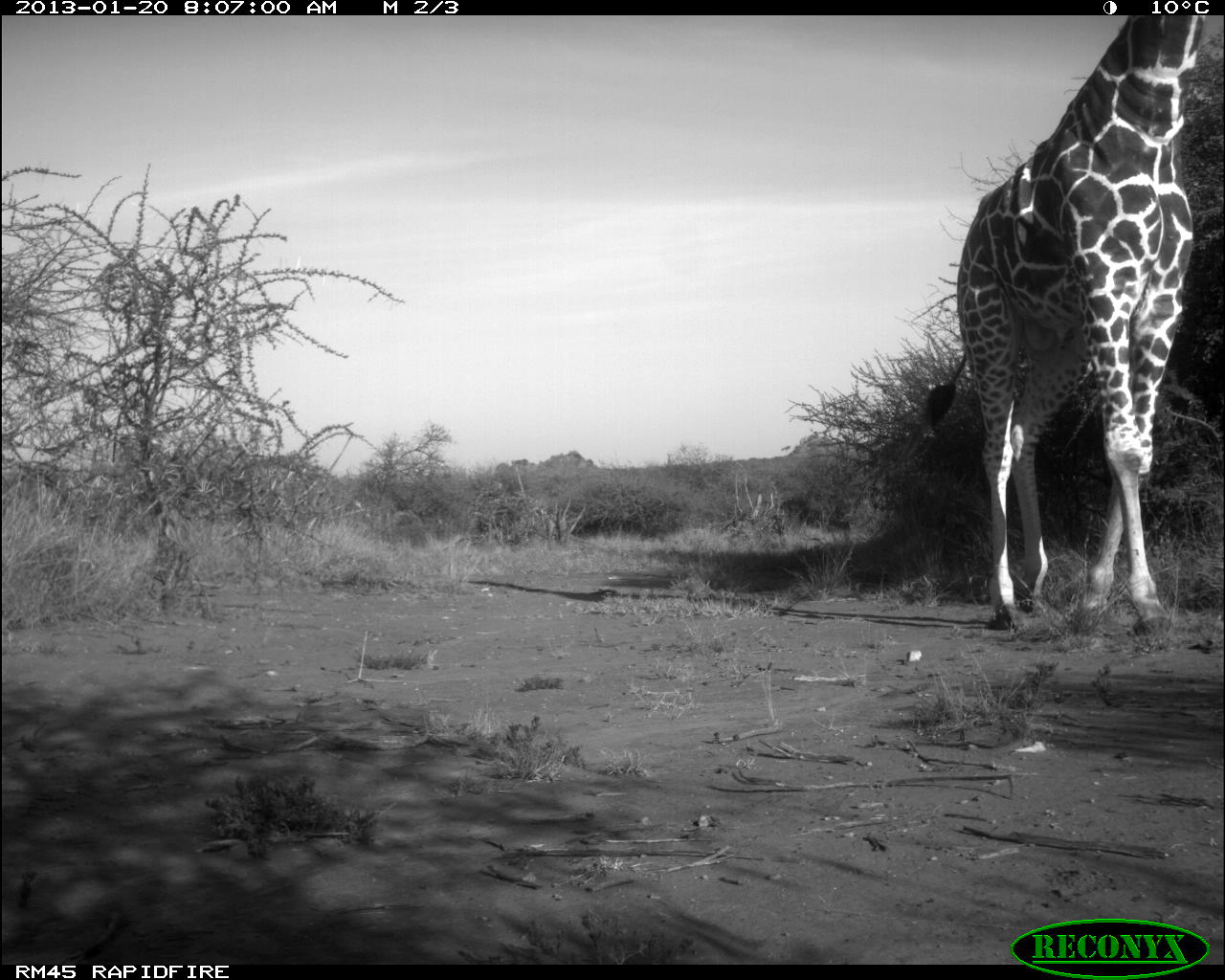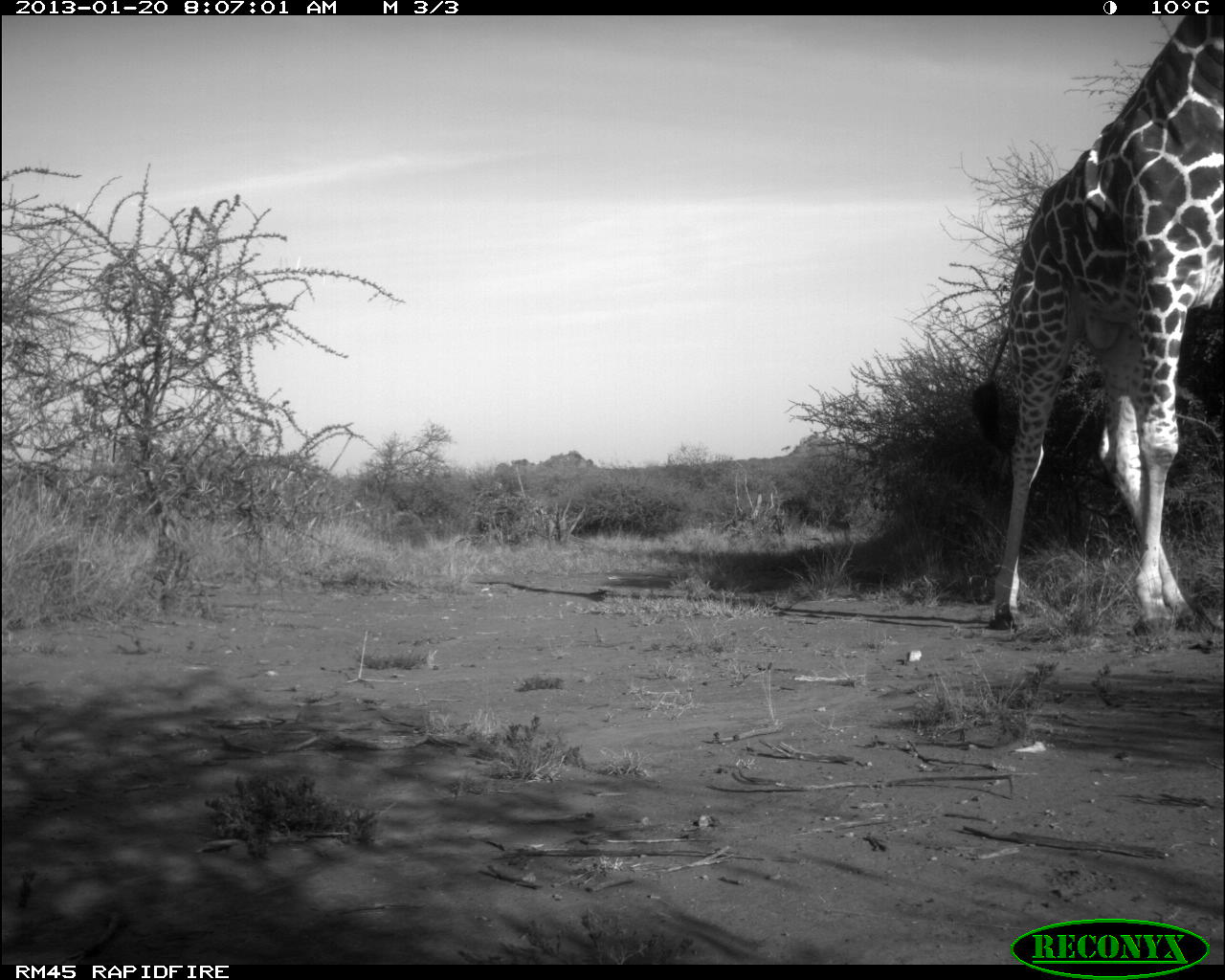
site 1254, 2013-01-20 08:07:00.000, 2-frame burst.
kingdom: Animalia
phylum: Chordata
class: Mammalia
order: Artiodactyla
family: Giraffidae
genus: Giraffa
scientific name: Giraffa camelopardalis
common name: giraffe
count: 1